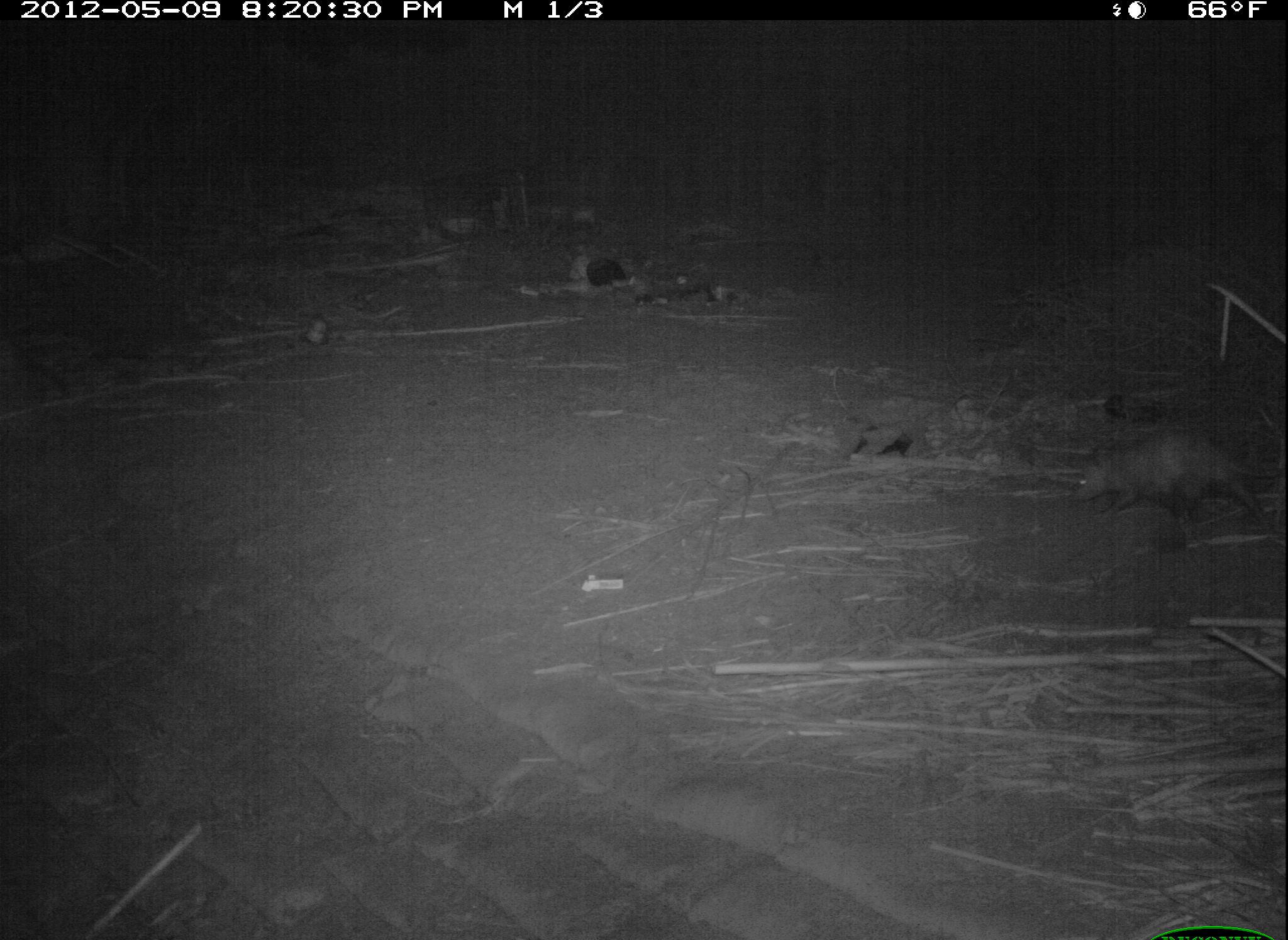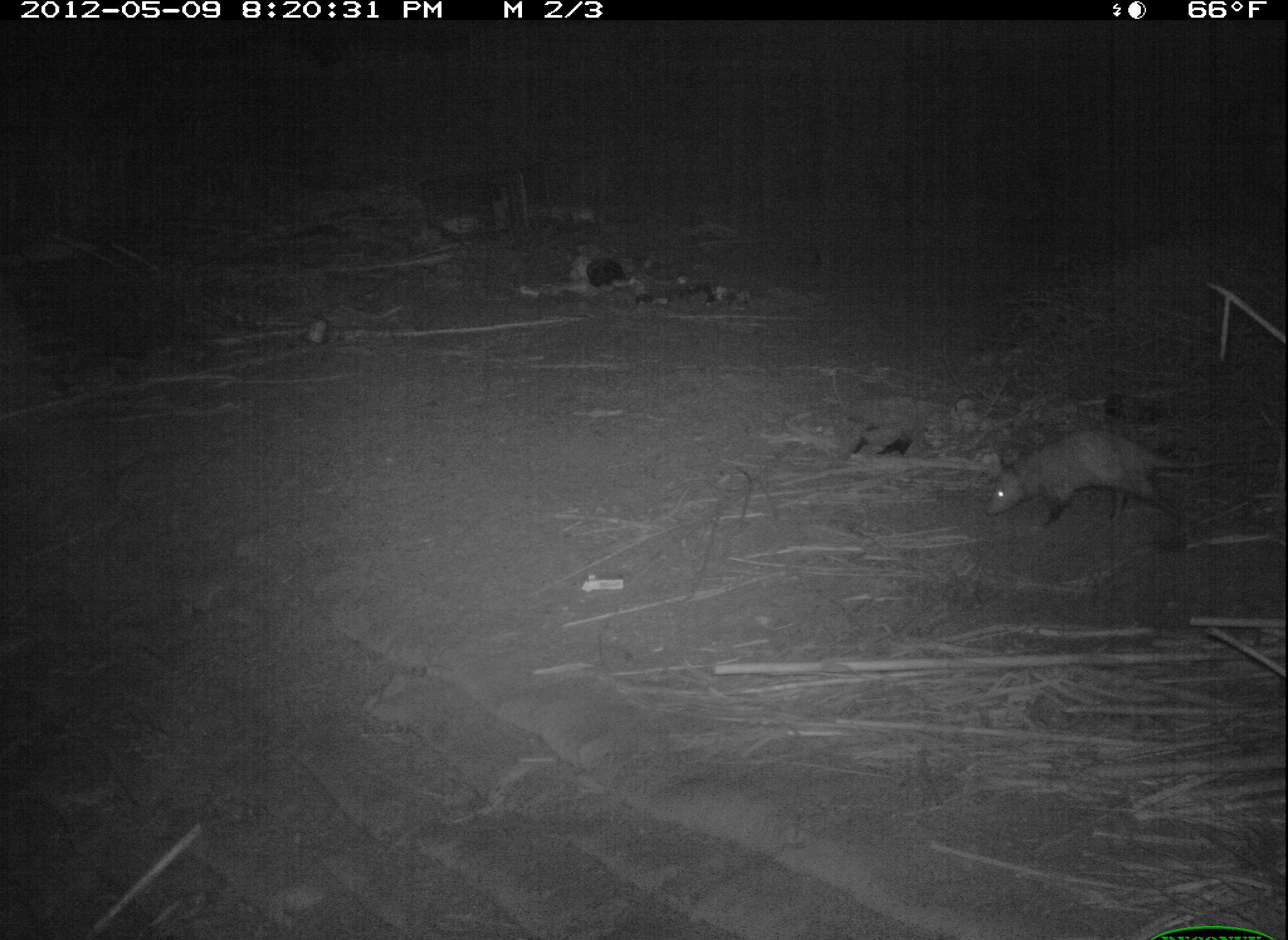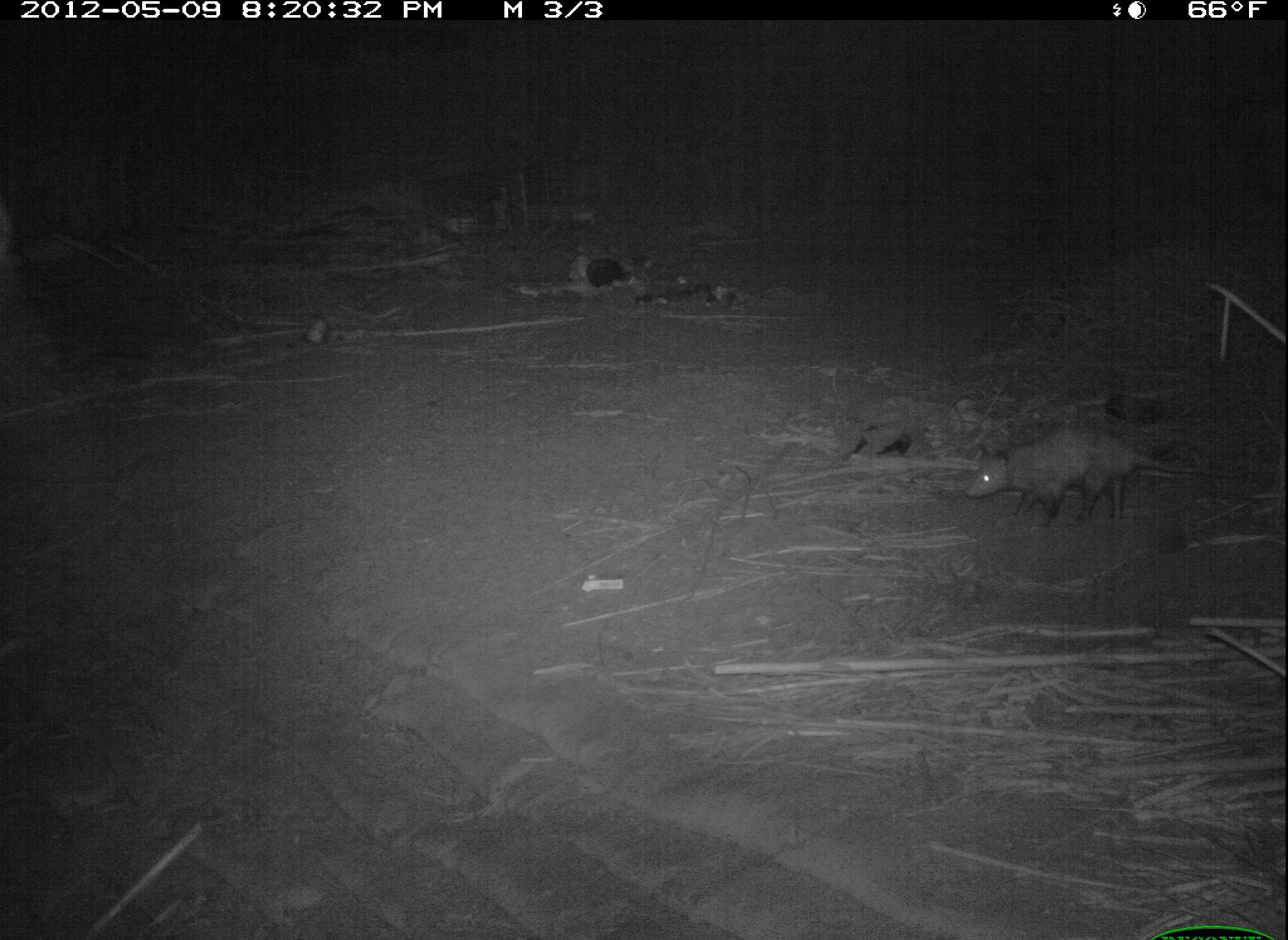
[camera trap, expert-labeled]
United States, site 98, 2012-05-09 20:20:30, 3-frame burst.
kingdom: Animalia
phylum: Chordata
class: Mammalia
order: Didelphimorphia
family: Didelphidae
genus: Didelphis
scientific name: Didelphis virginiana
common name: virginia opossum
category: opossum